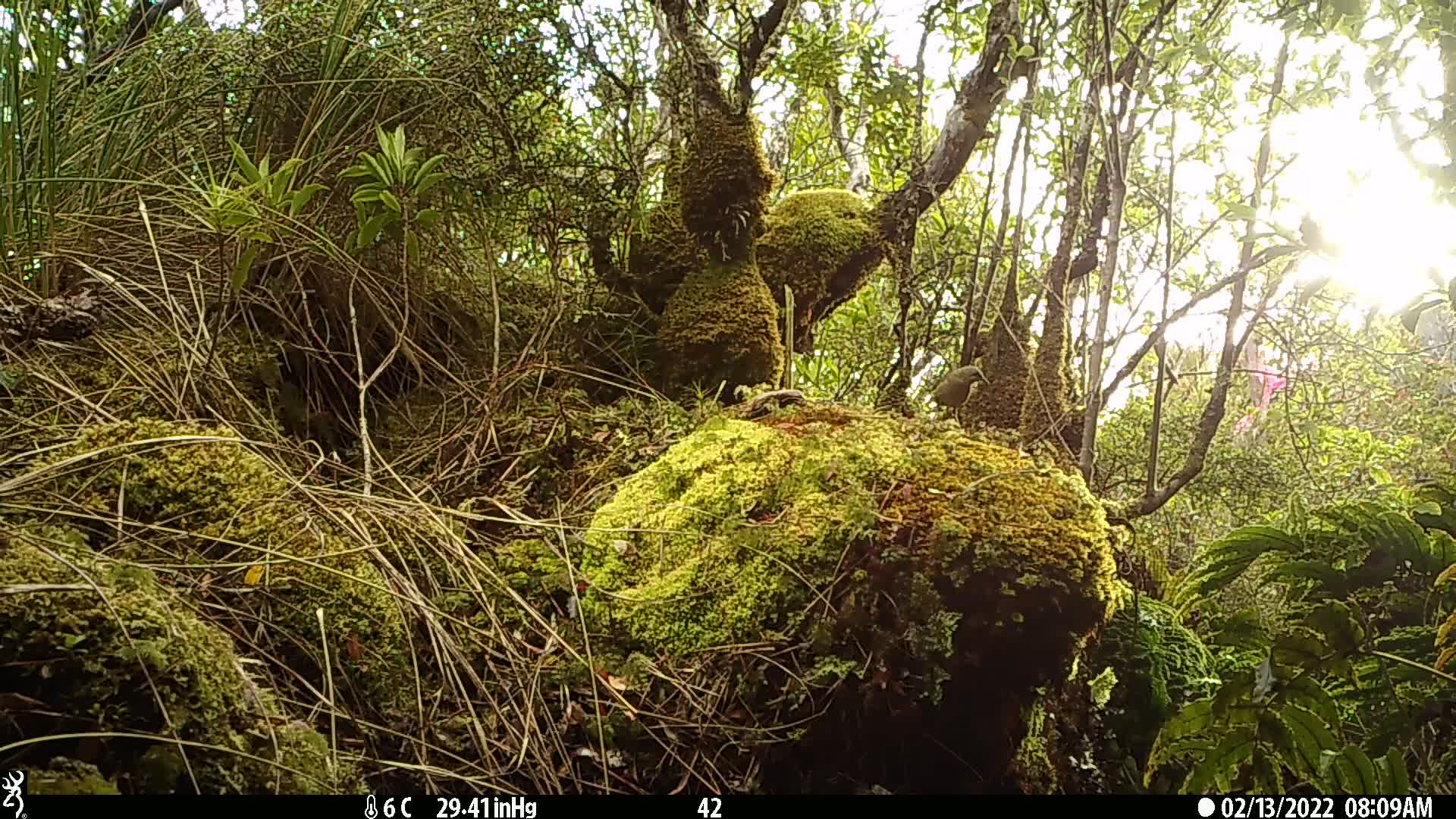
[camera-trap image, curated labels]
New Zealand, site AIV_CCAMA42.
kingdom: Animalia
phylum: Chordata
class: Aves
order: Passeriformes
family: Meliphagidae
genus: Anthornis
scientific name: Anthornis melanura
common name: new zealand bellbird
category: bellbird